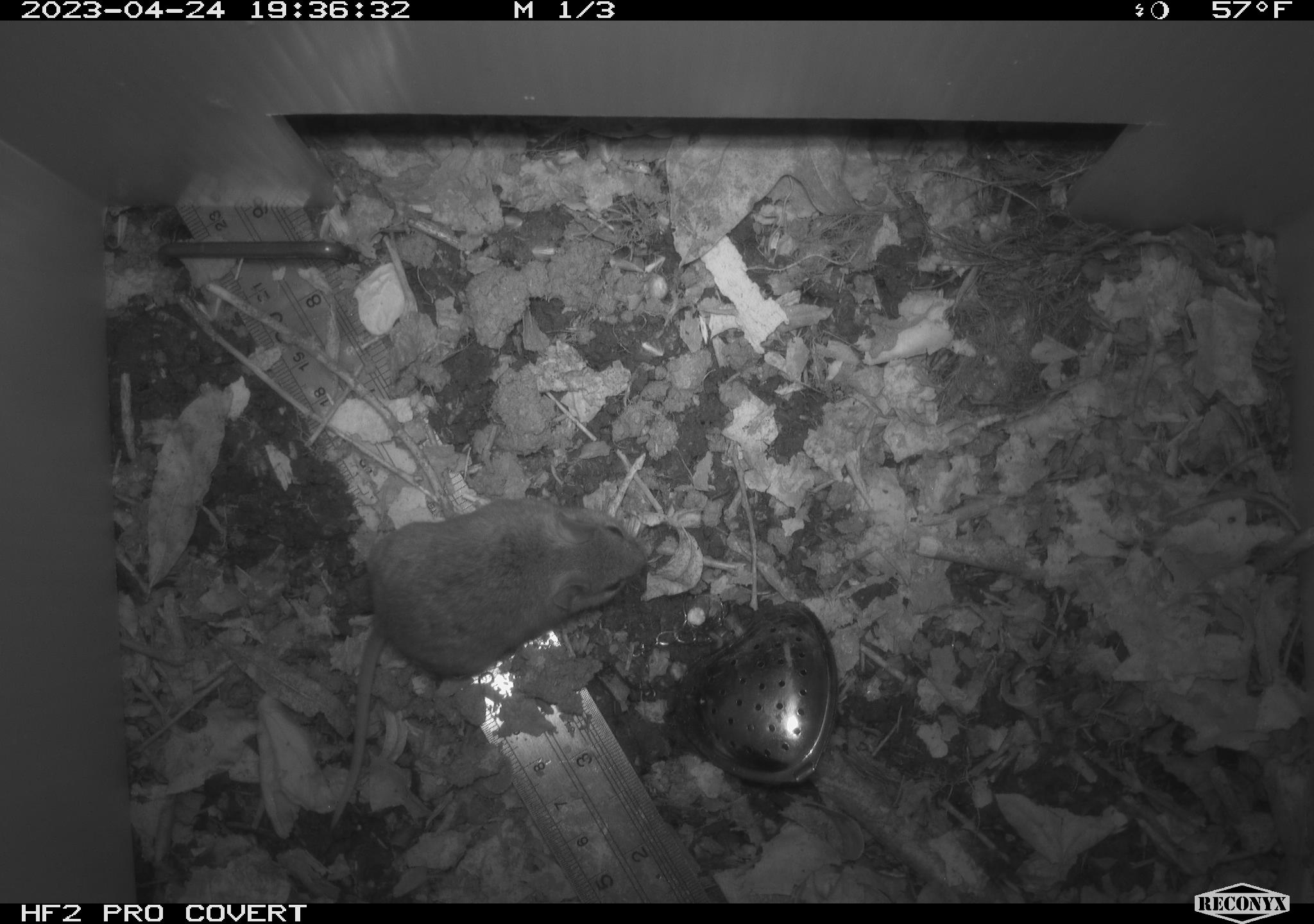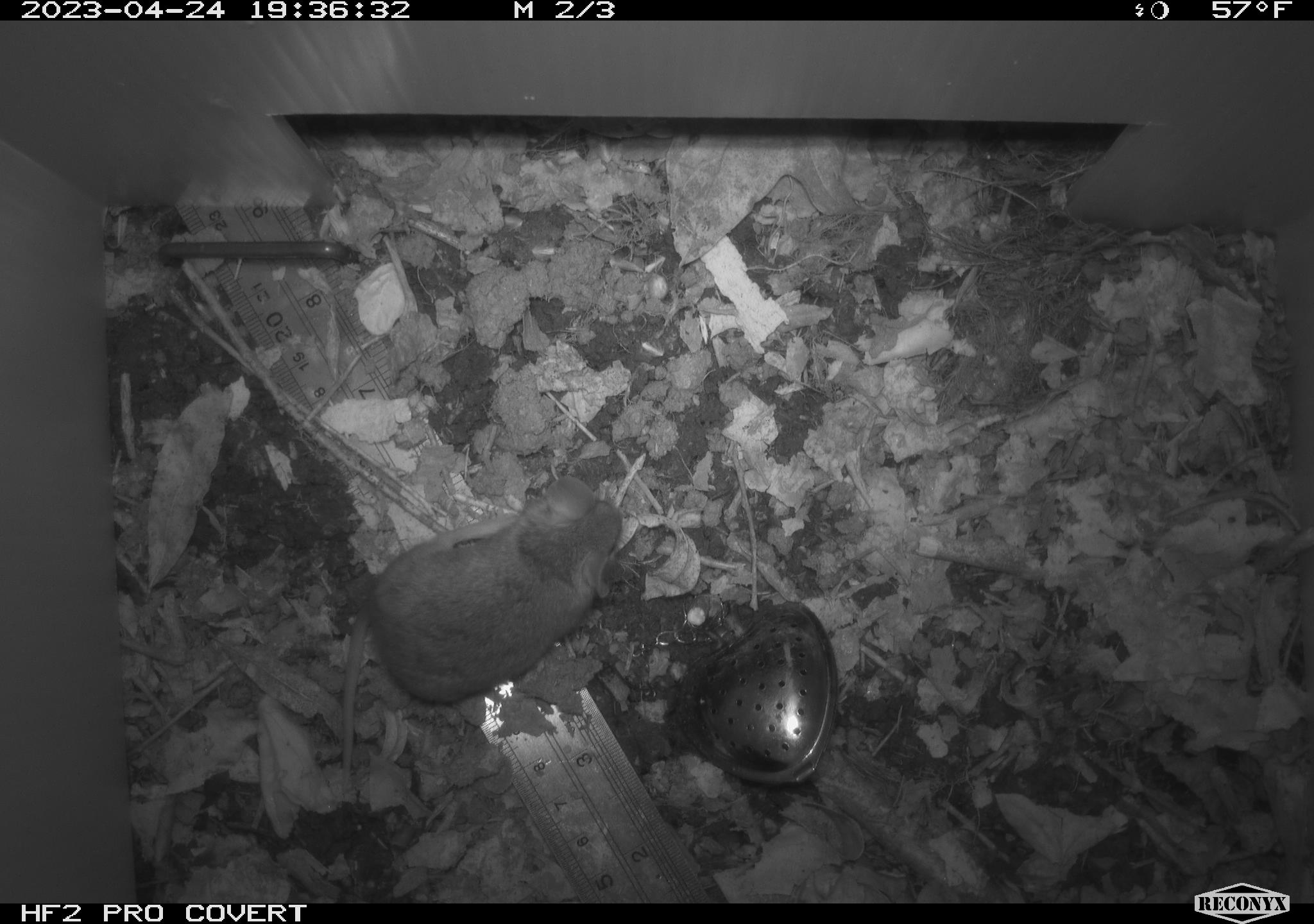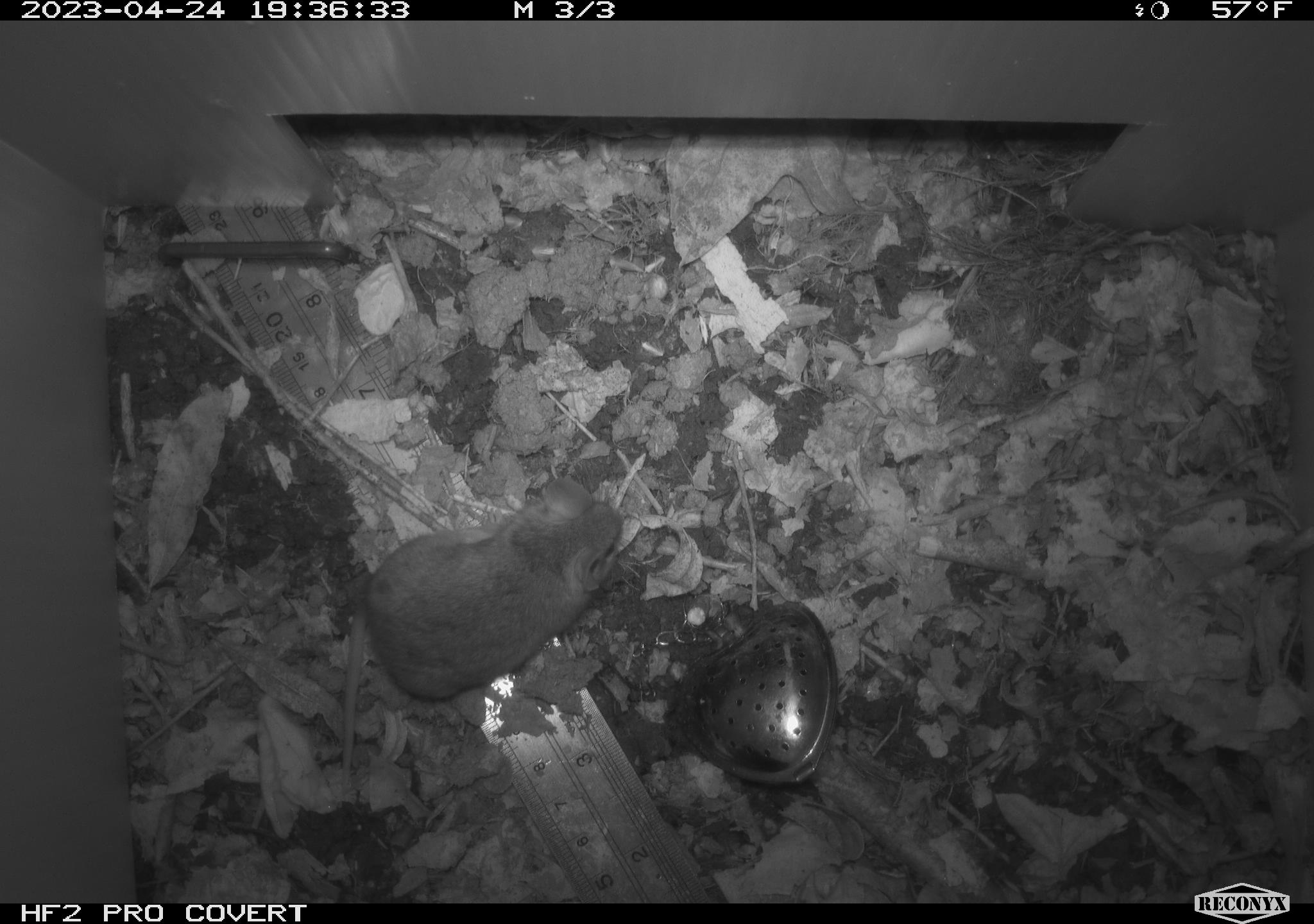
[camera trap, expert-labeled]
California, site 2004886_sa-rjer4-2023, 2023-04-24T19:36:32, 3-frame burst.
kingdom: Animalia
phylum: Chordata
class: Mammalia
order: Rodentia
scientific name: Rodentia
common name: mouse species